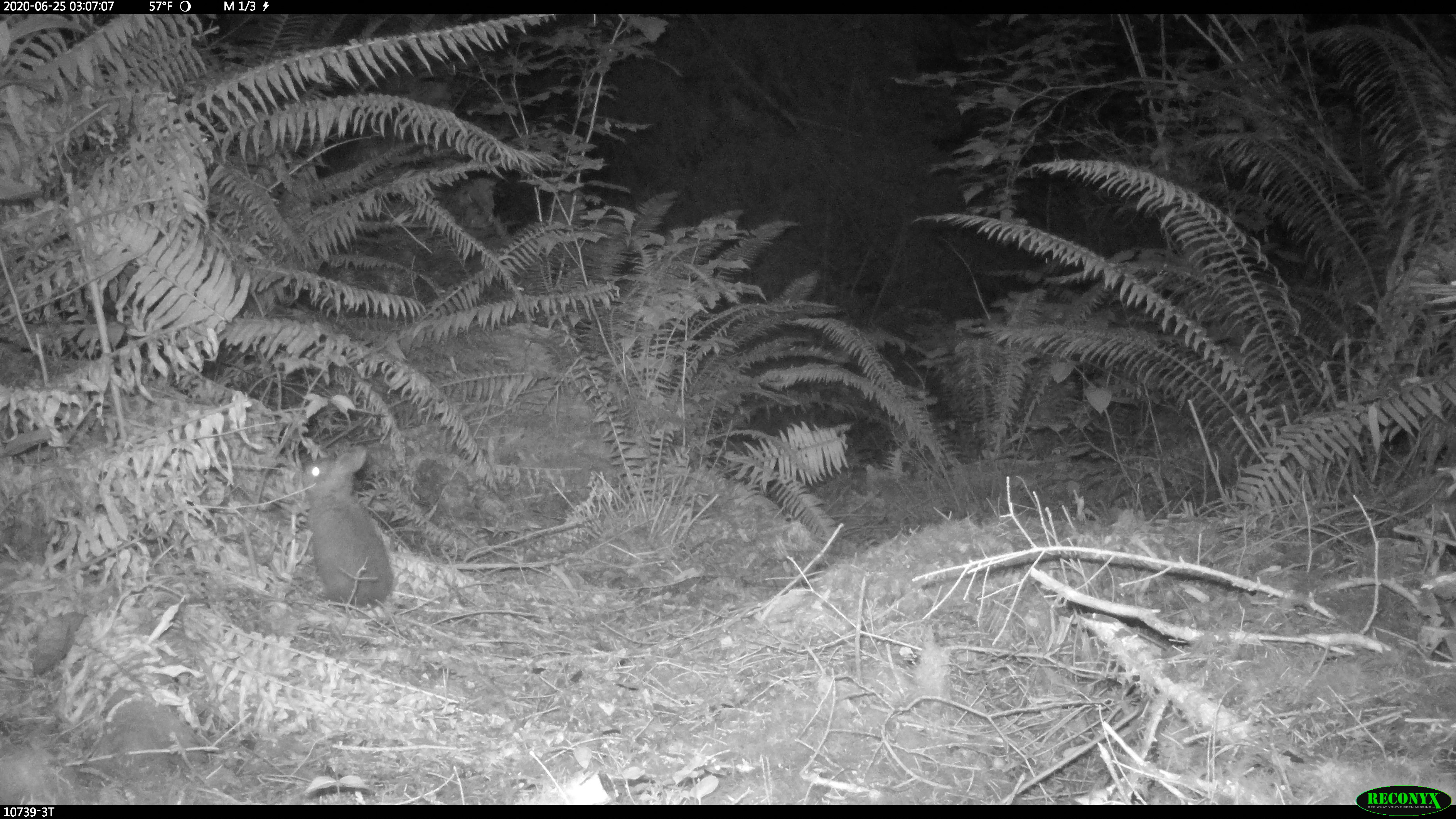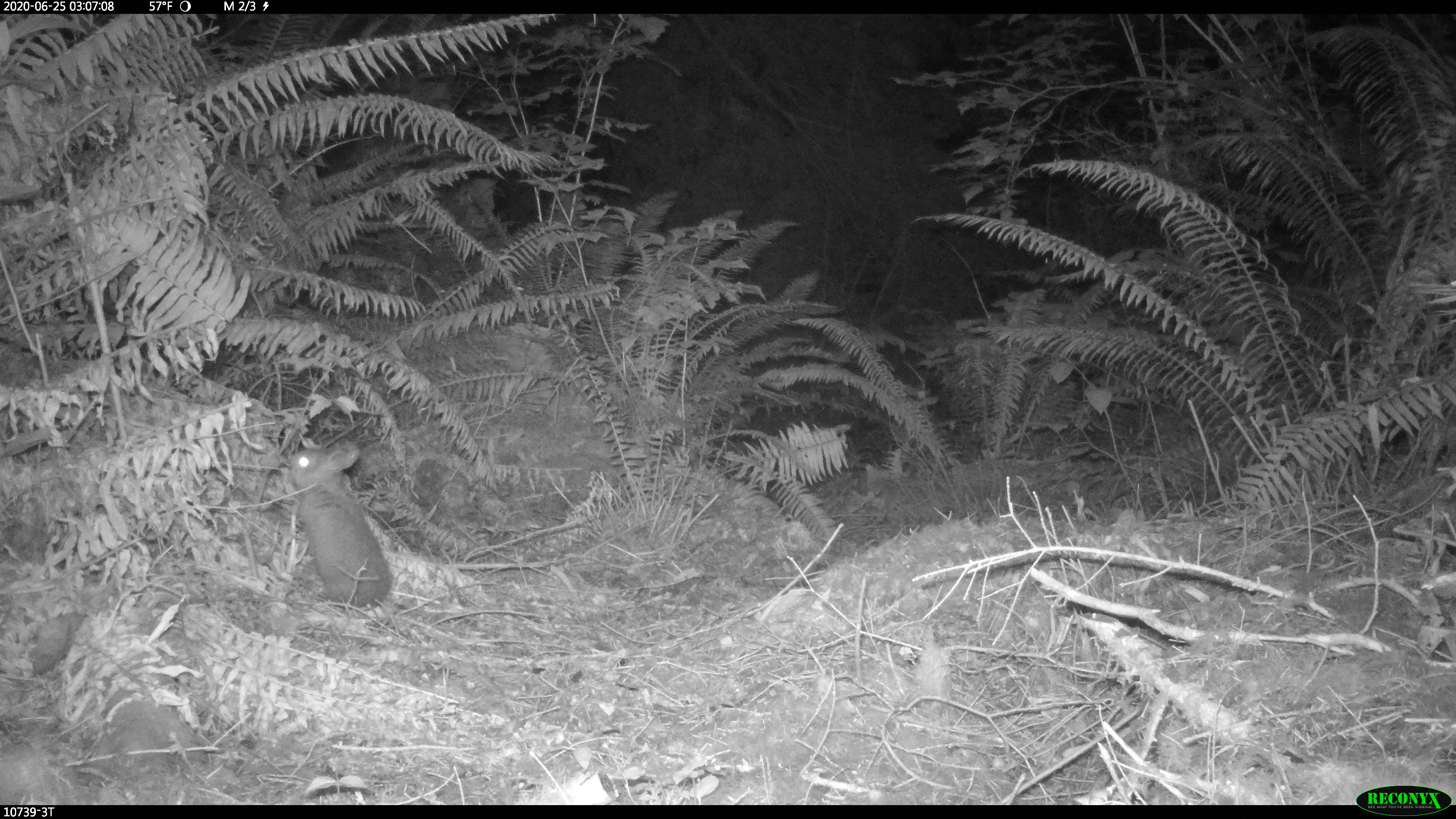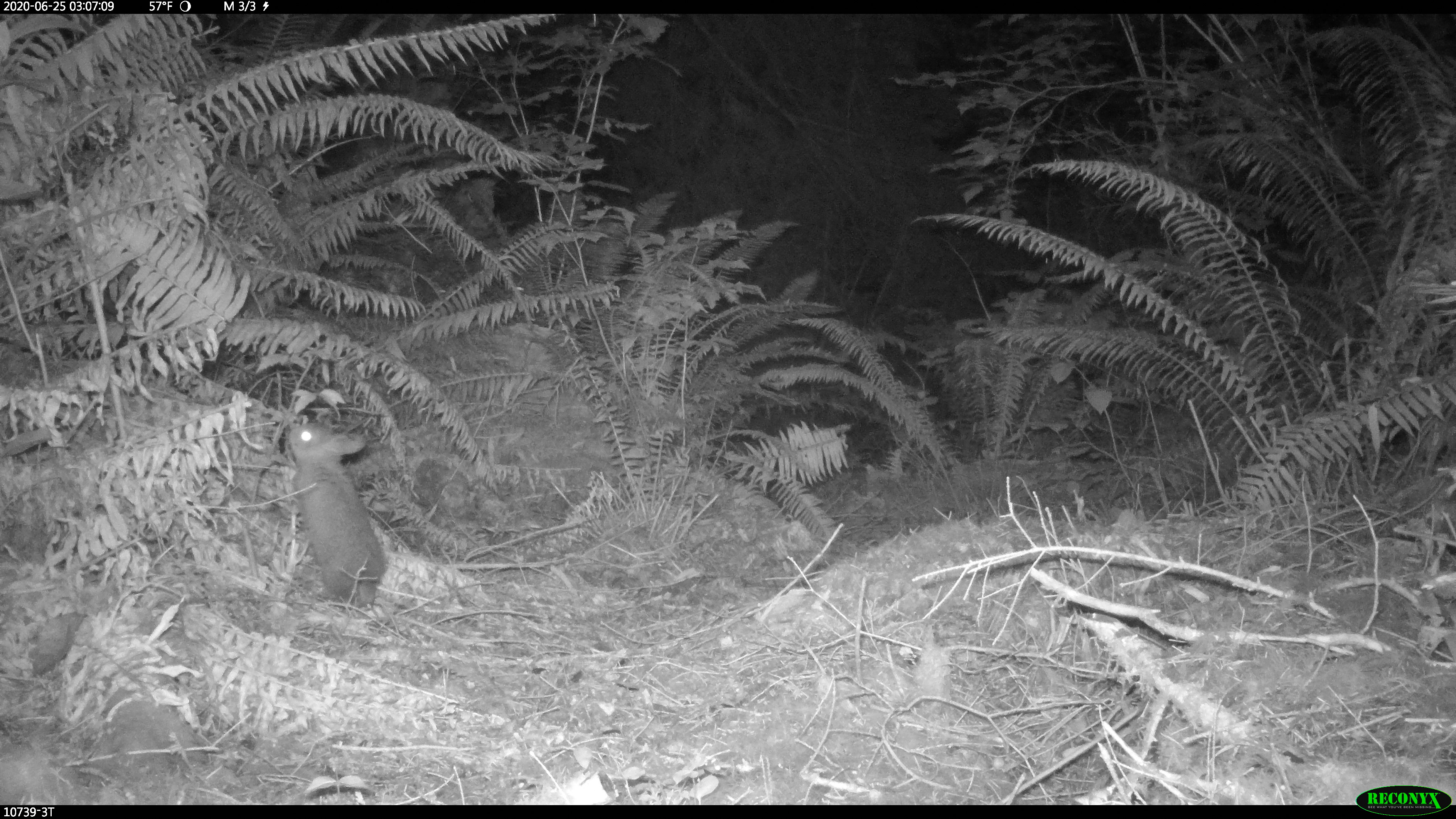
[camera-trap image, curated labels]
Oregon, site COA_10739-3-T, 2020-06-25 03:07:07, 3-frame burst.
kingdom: Animalia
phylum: Chordata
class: Mammalia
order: Lagomorpha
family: Leporidae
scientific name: Leporidae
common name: hares and rabbits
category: leporidae family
Leporidae family (hares and rabbits) (Leporidae).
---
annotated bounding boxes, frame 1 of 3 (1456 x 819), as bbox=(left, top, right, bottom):
leporidae family: bbox=(300, 445, 397, 614)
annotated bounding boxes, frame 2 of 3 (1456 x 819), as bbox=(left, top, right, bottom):
leporidae family: bbox=(286, 439, 396, 616)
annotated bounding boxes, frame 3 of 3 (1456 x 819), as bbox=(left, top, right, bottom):
leporidae family: bbox=(284, 421, 397, 612)